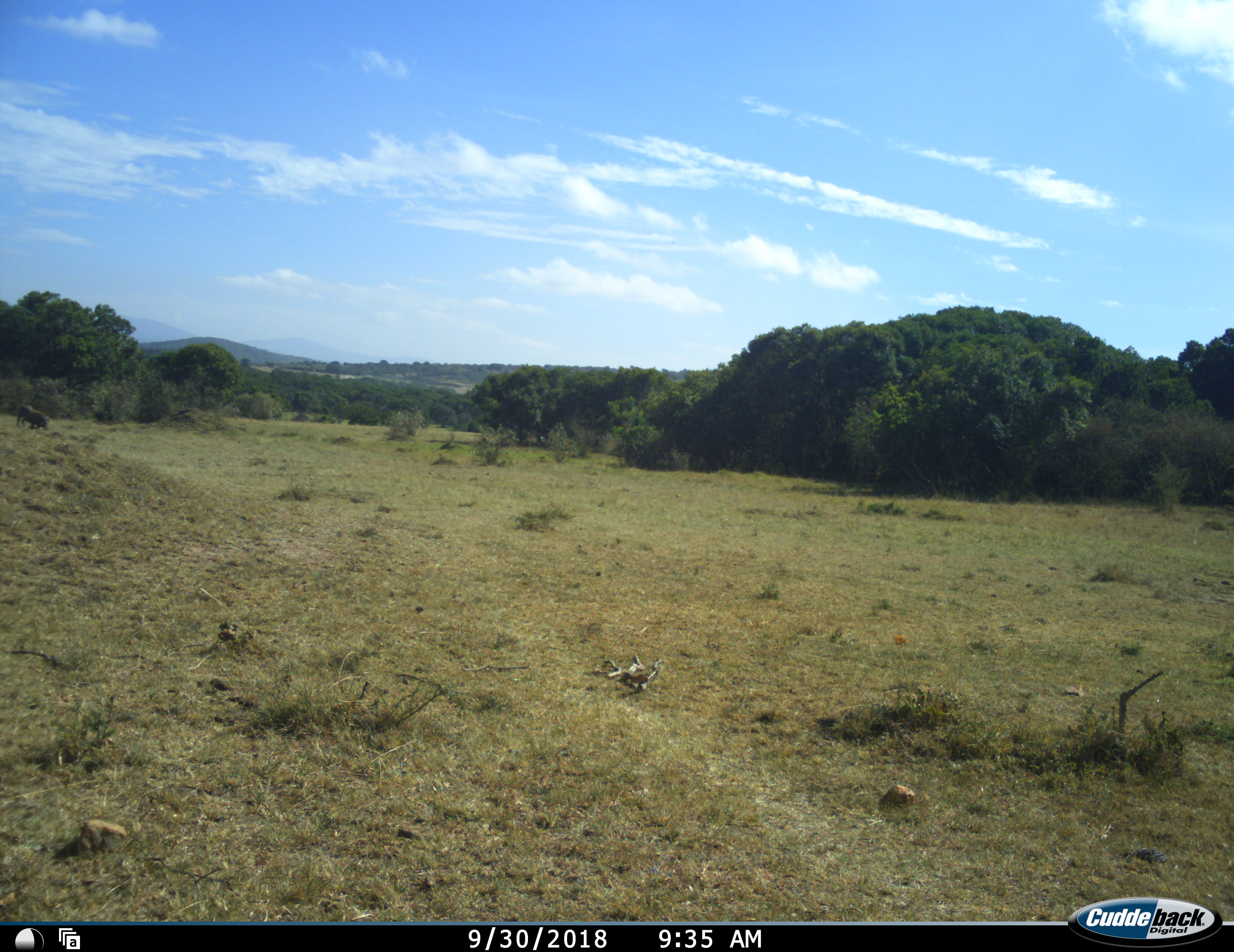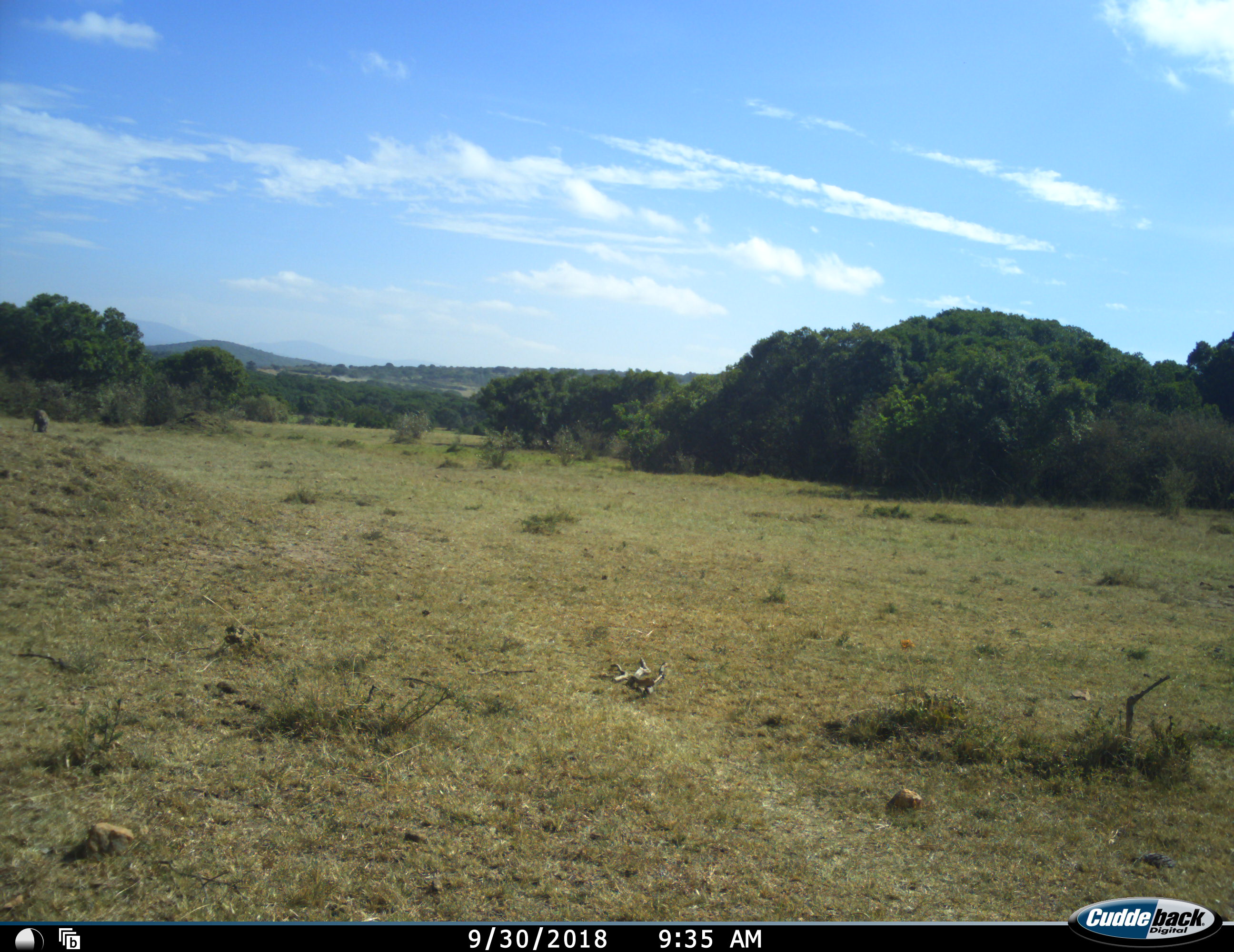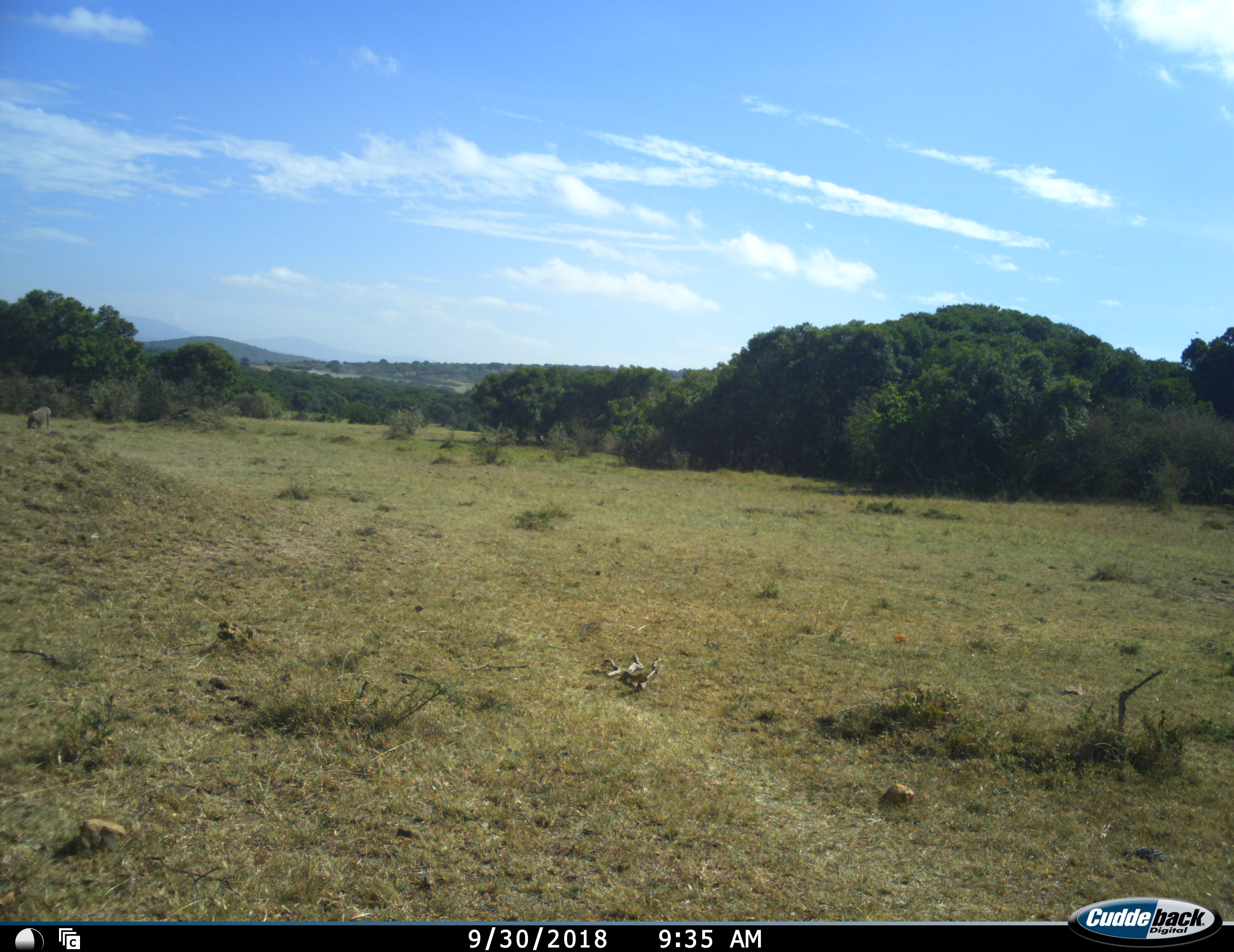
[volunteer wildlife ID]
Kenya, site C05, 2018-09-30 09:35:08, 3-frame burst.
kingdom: Animalia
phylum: Chordata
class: Mammalia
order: Proboscidea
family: Elephantidae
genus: Loxodonta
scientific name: Loxodonta africana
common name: african bush elephant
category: elephant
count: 1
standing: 0%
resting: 0%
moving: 100%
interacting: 0%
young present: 25%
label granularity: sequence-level